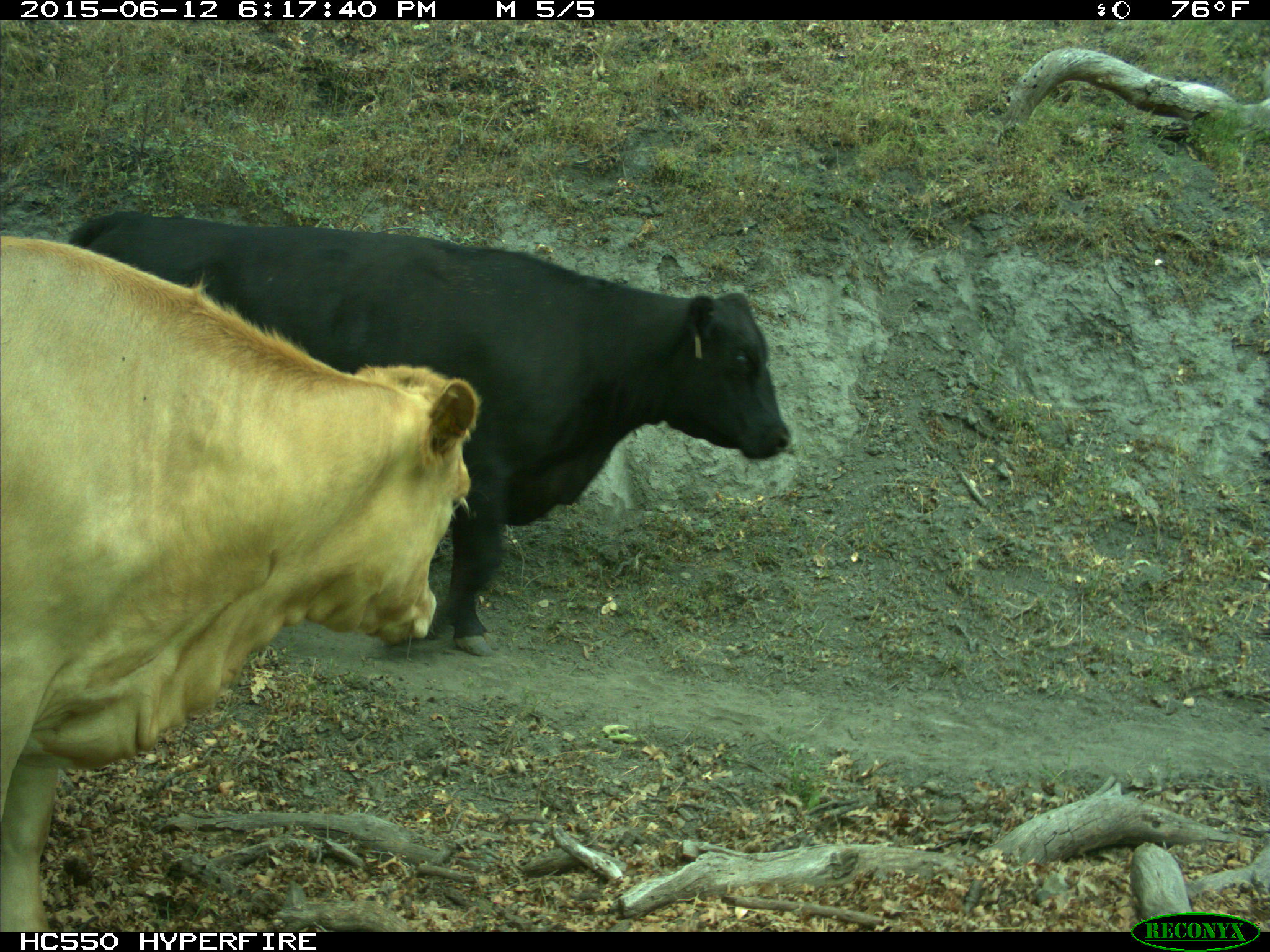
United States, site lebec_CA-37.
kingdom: Animalia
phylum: Chordata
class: Mammalia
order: Artiodactyla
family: Bovidae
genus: Bos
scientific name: Bos taurus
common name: domestic cow